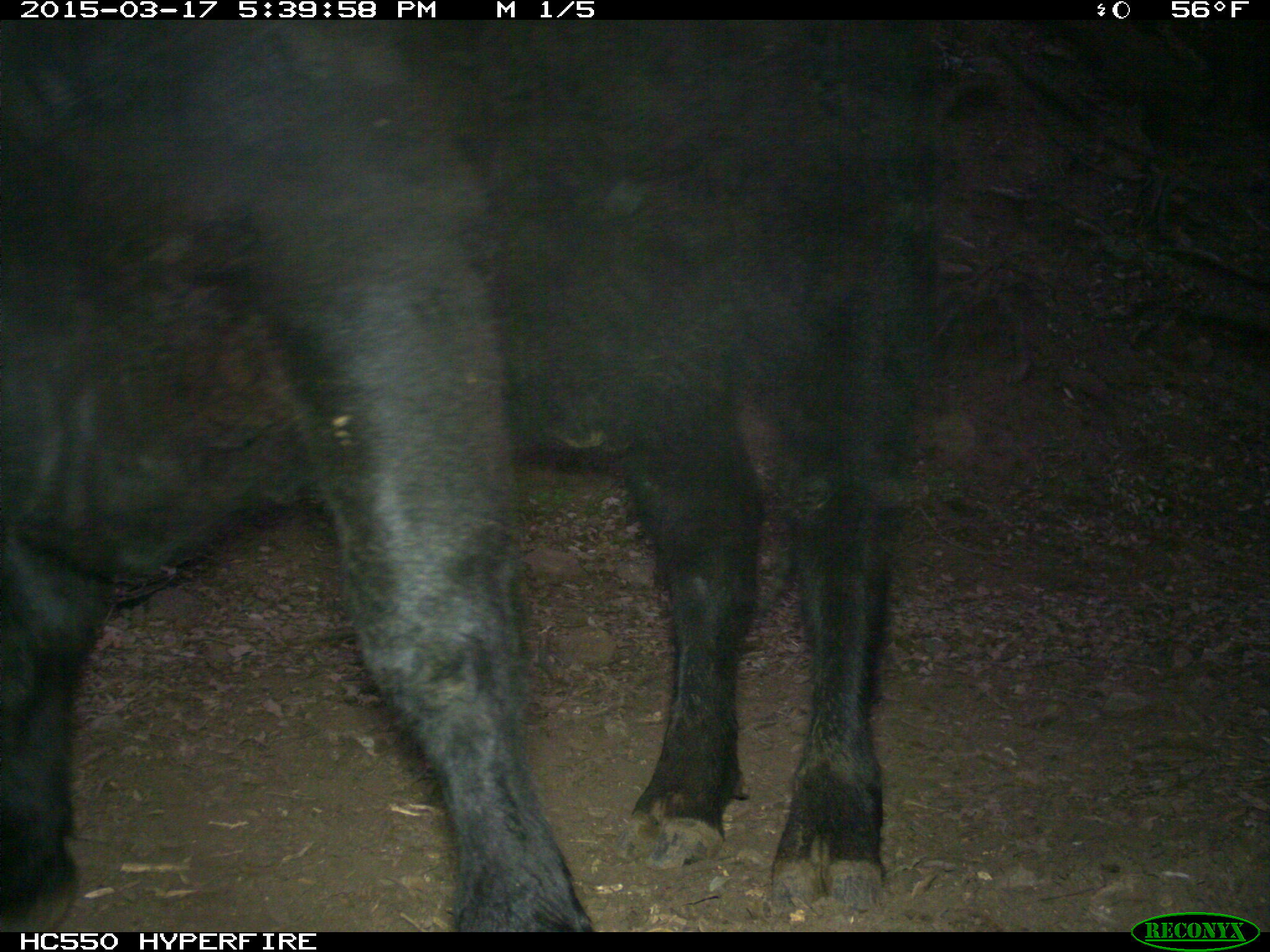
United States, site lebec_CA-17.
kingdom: Animalia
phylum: Chordata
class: Mammalia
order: Artiodactyla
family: Bovidae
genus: Bos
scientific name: Bos taurus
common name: domestic cow